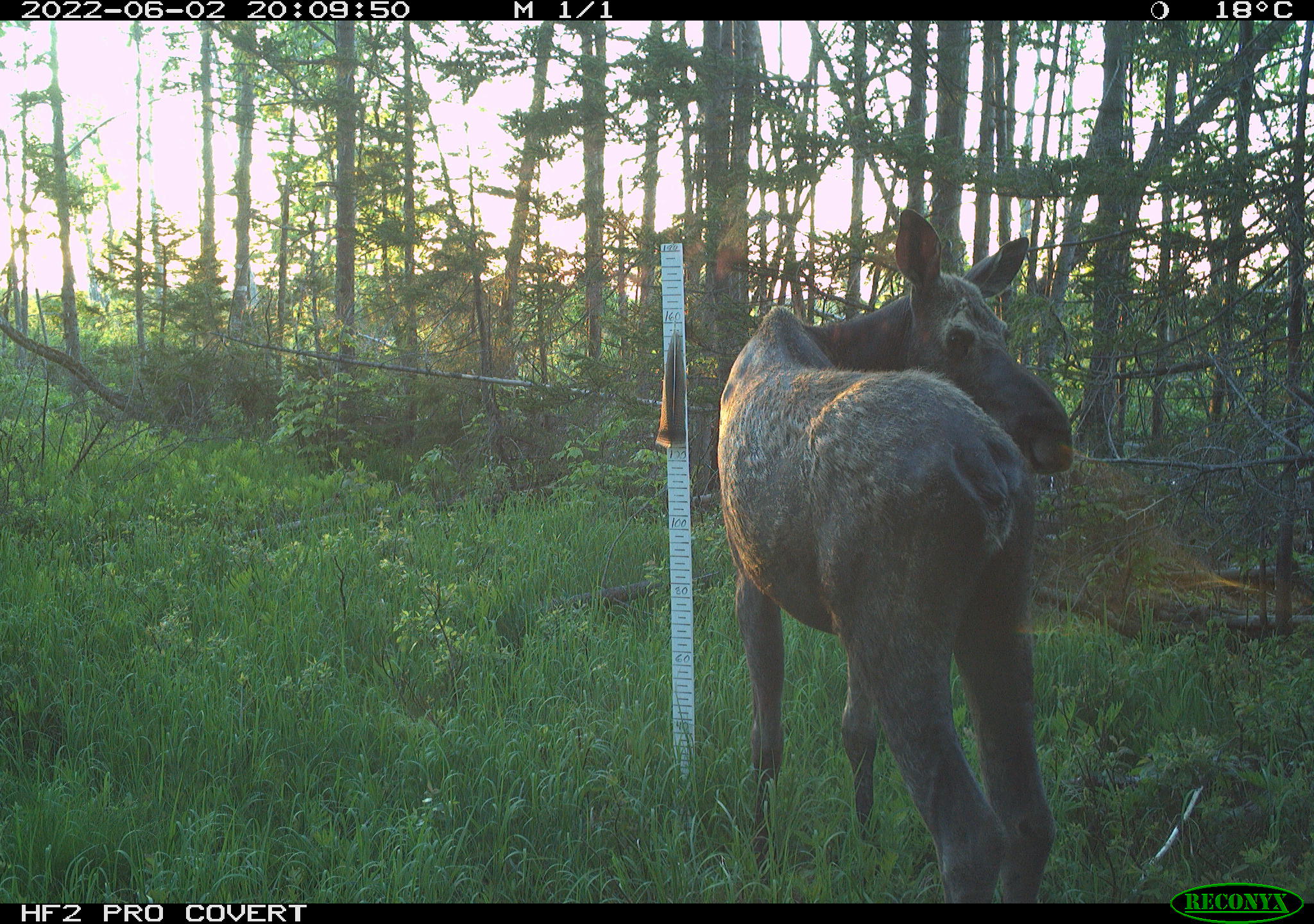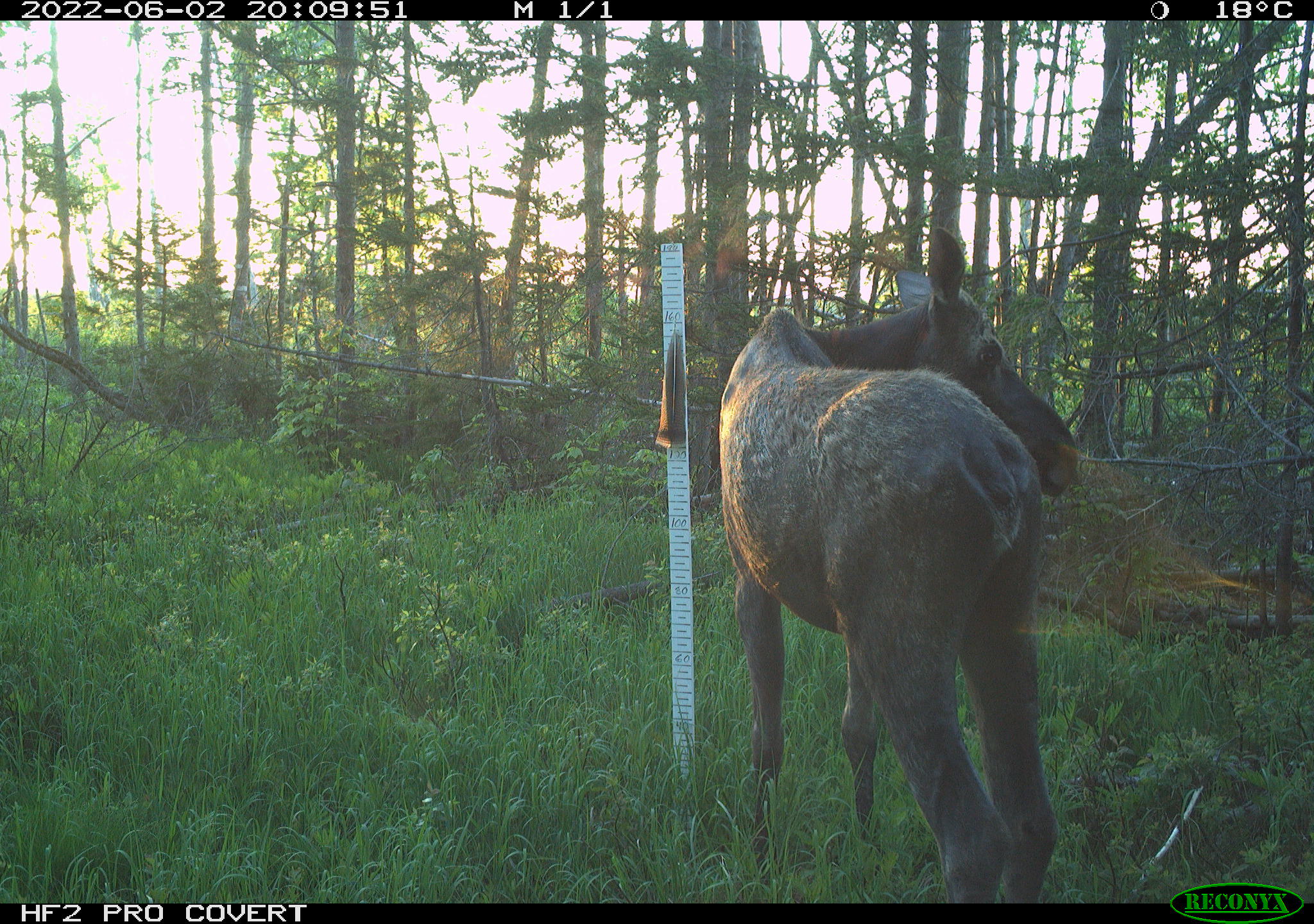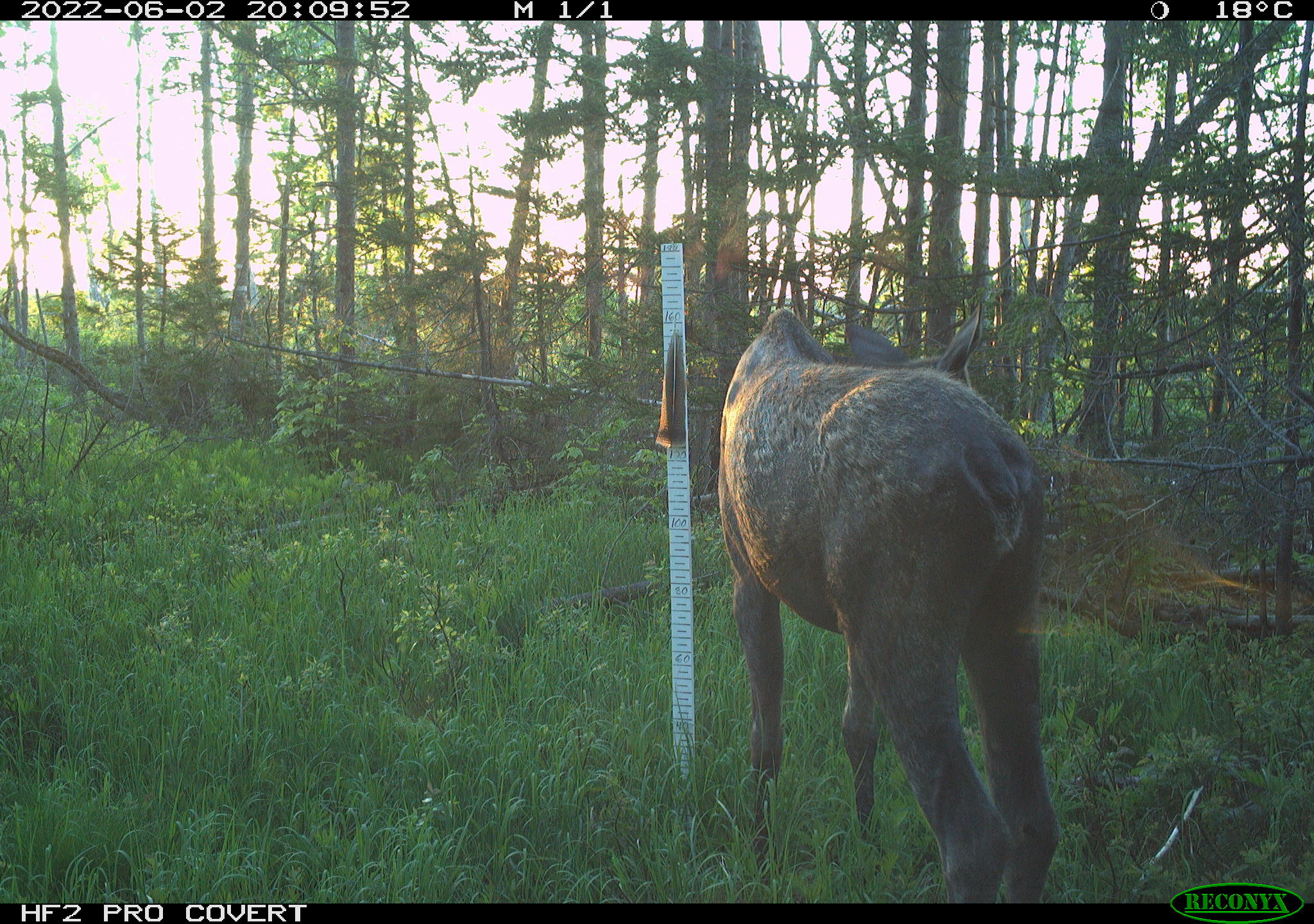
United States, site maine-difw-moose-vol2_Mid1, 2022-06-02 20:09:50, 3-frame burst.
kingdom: Animalia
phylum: Chordata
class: Mammalia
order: Artiodactyla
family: Cervidae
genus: Alces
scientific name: Alces alces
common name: moose